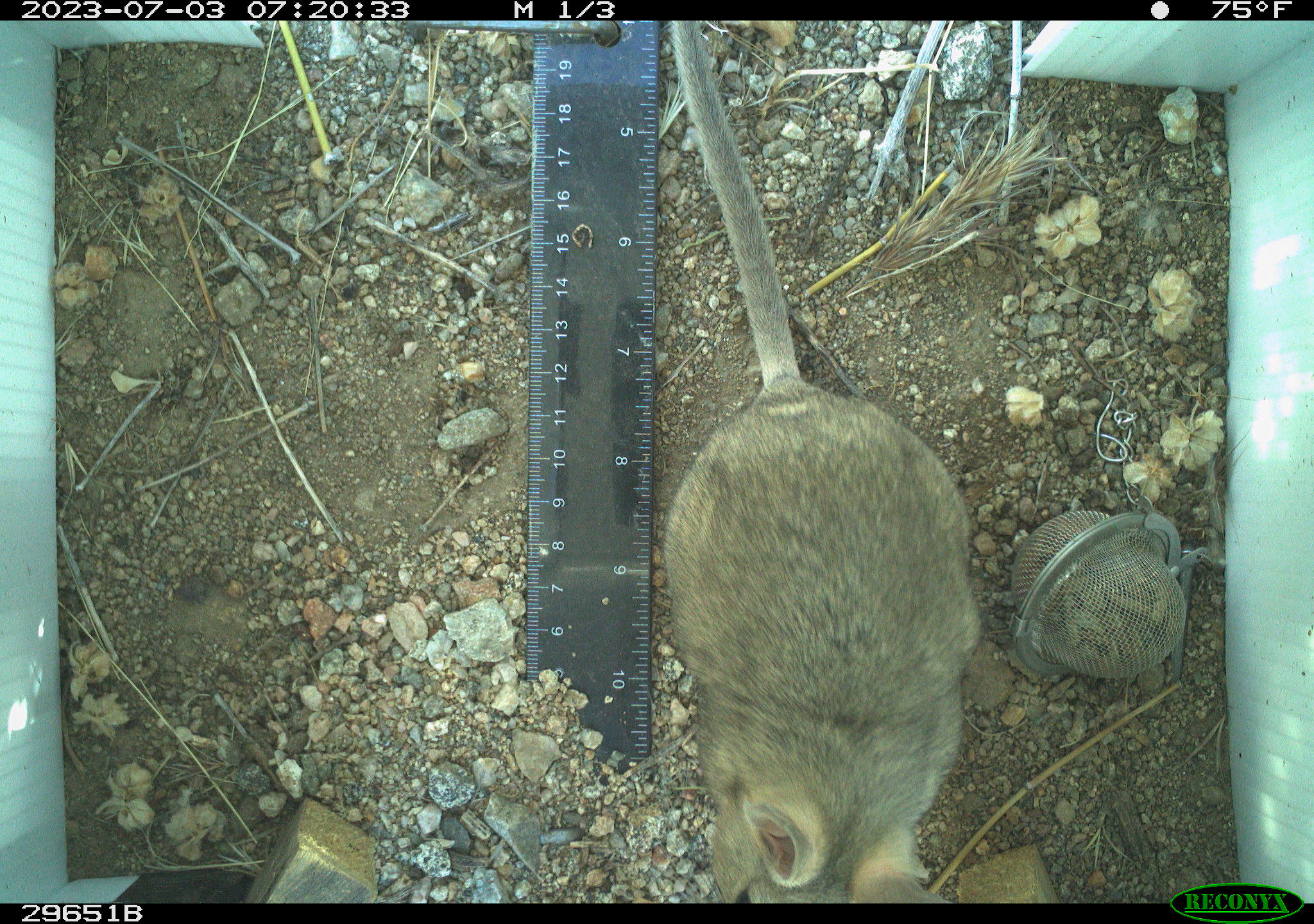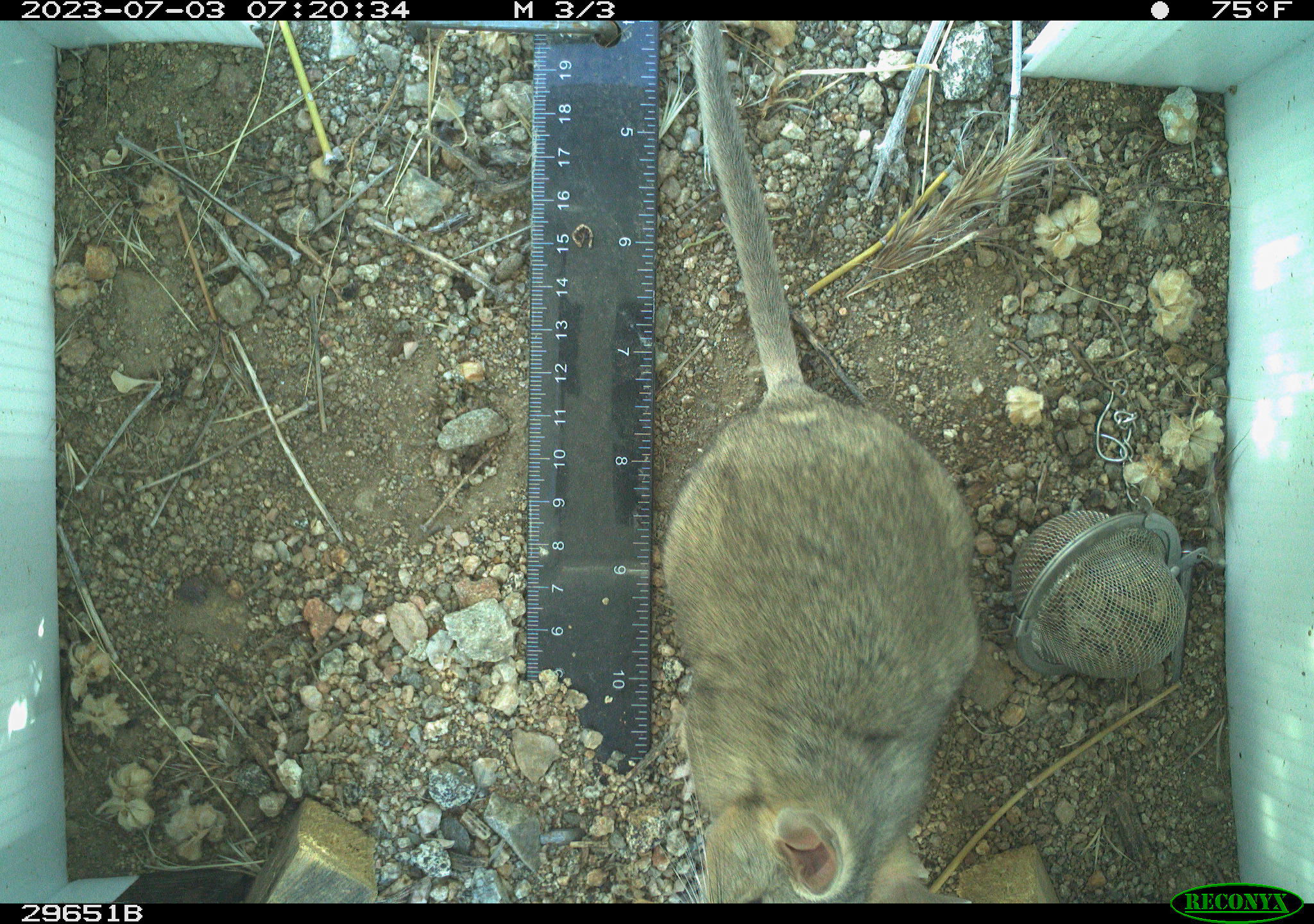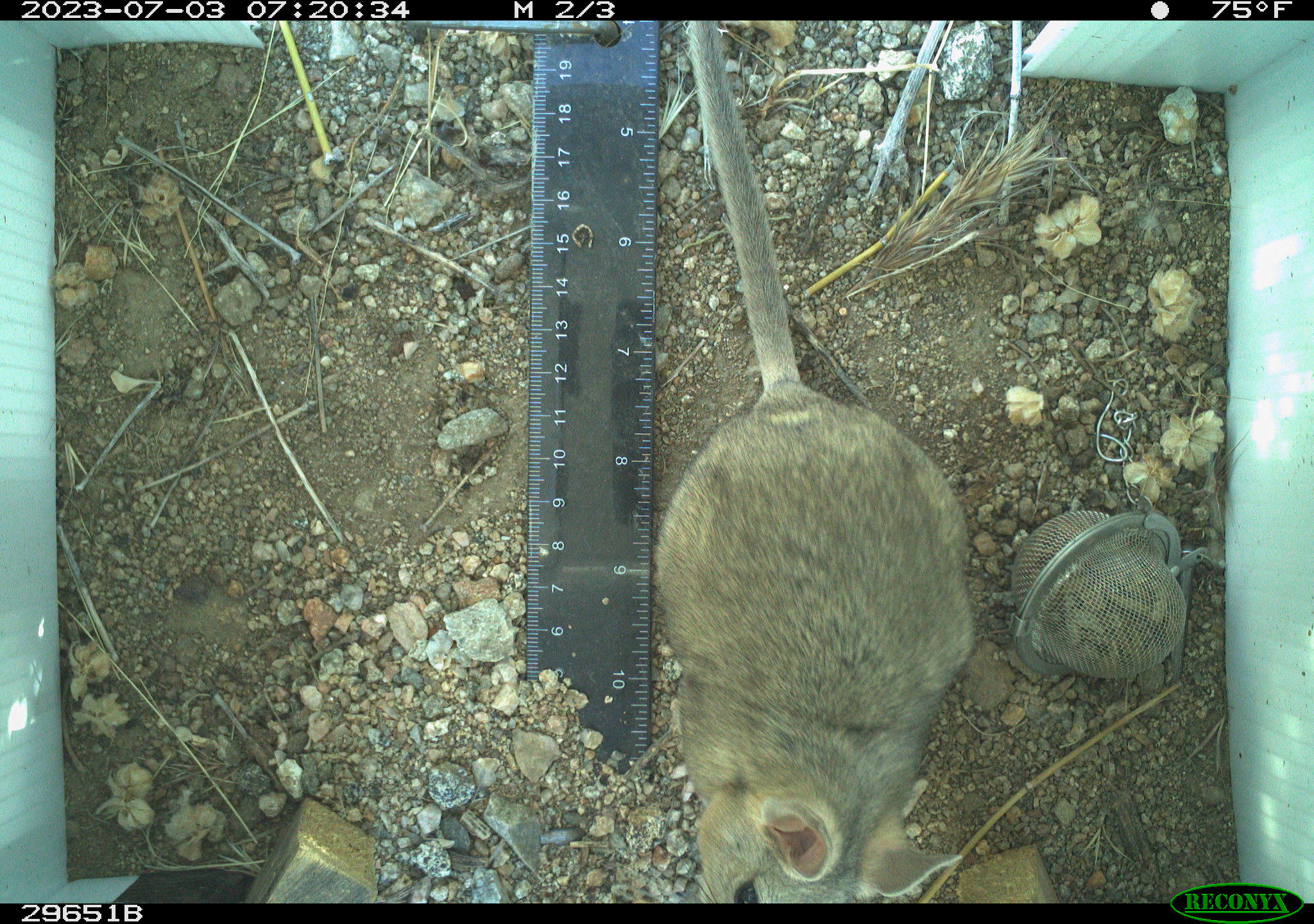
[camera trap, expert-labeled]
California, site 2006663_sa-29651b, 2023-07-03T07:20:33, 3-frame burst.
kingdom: Animalia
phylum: Chordata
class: Mammalia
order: Rodentia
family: Cricetidae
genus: Neotoma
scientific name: Neotoma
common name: pack rat or woodrat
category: neotoma species